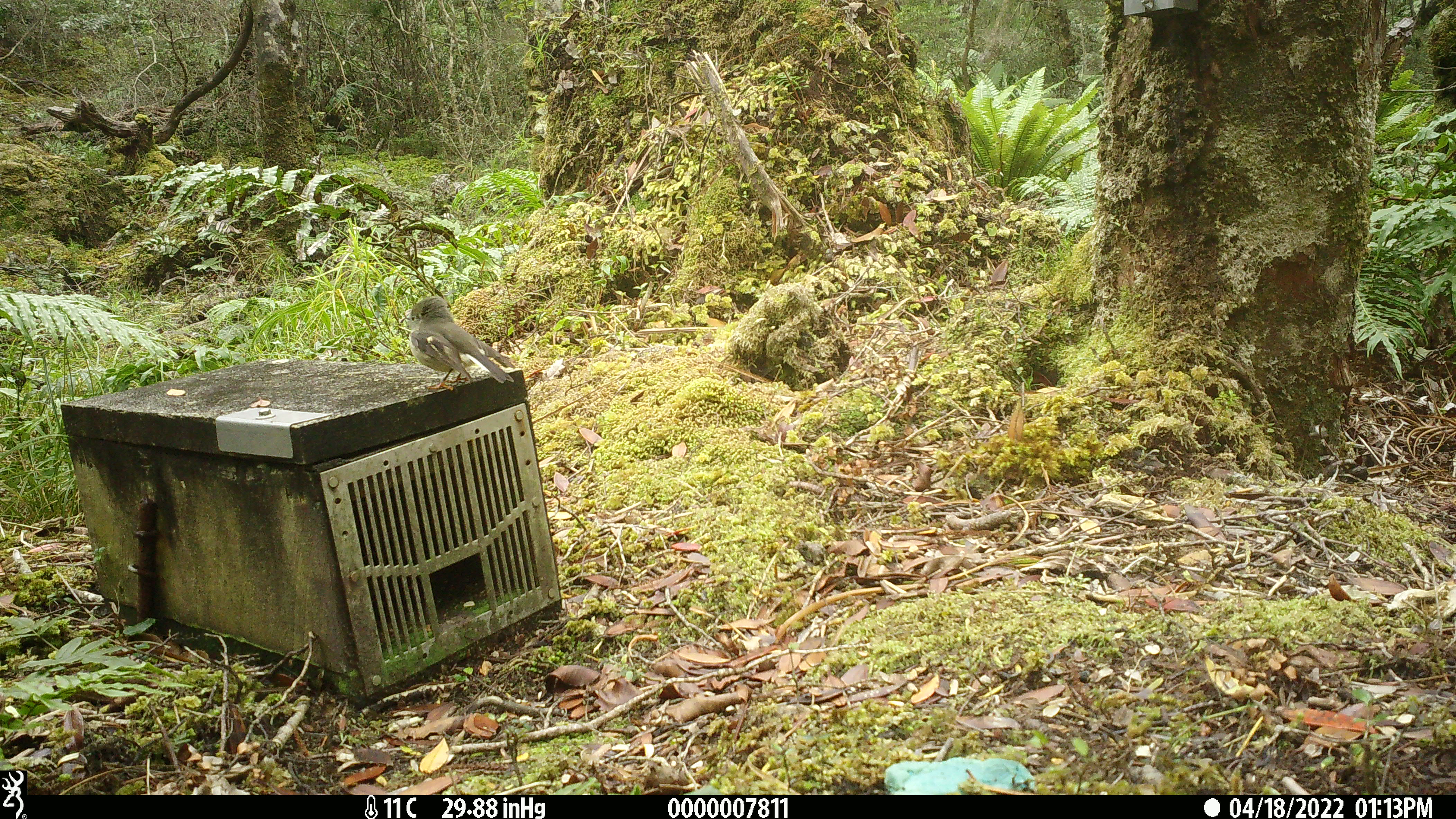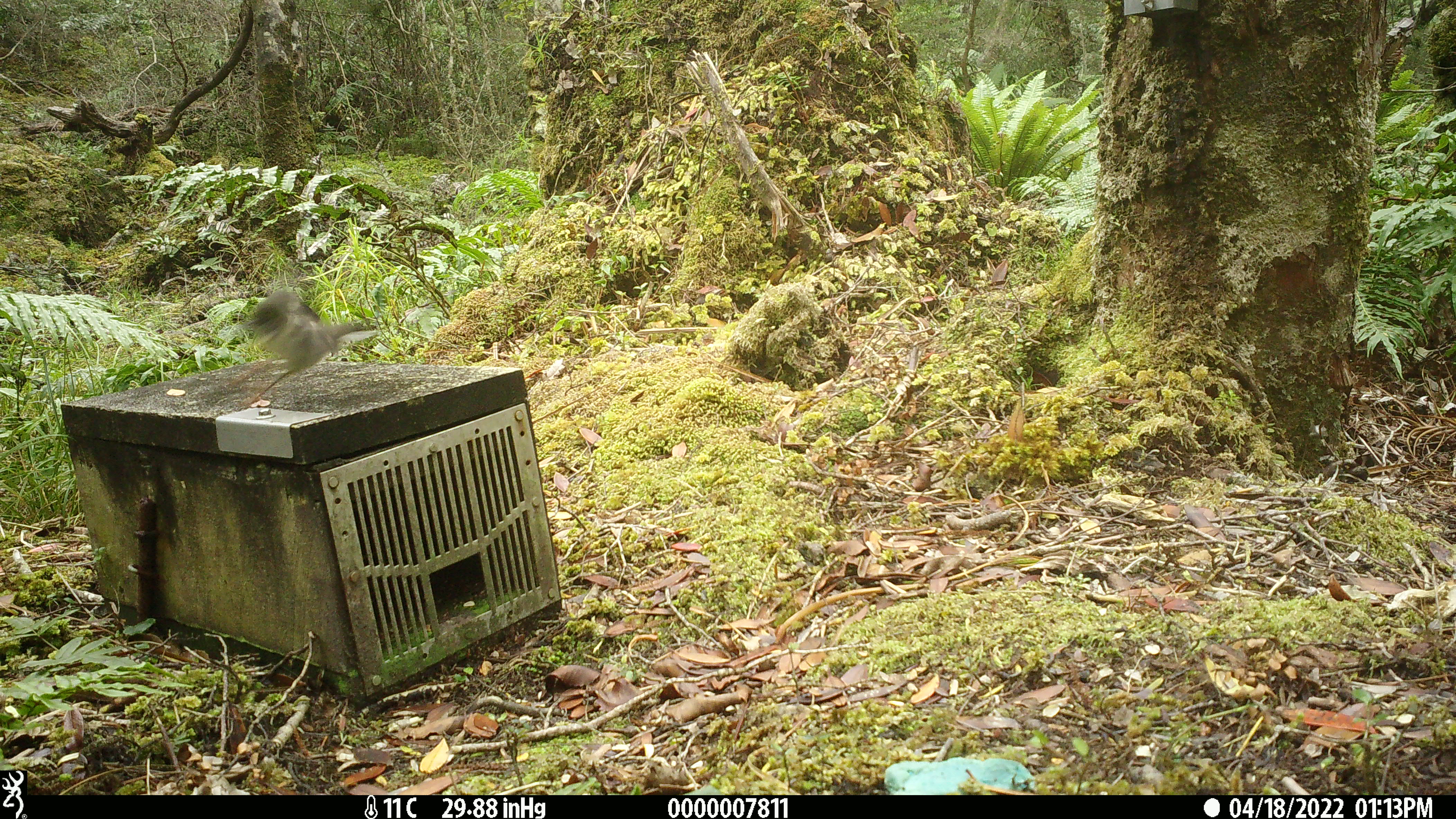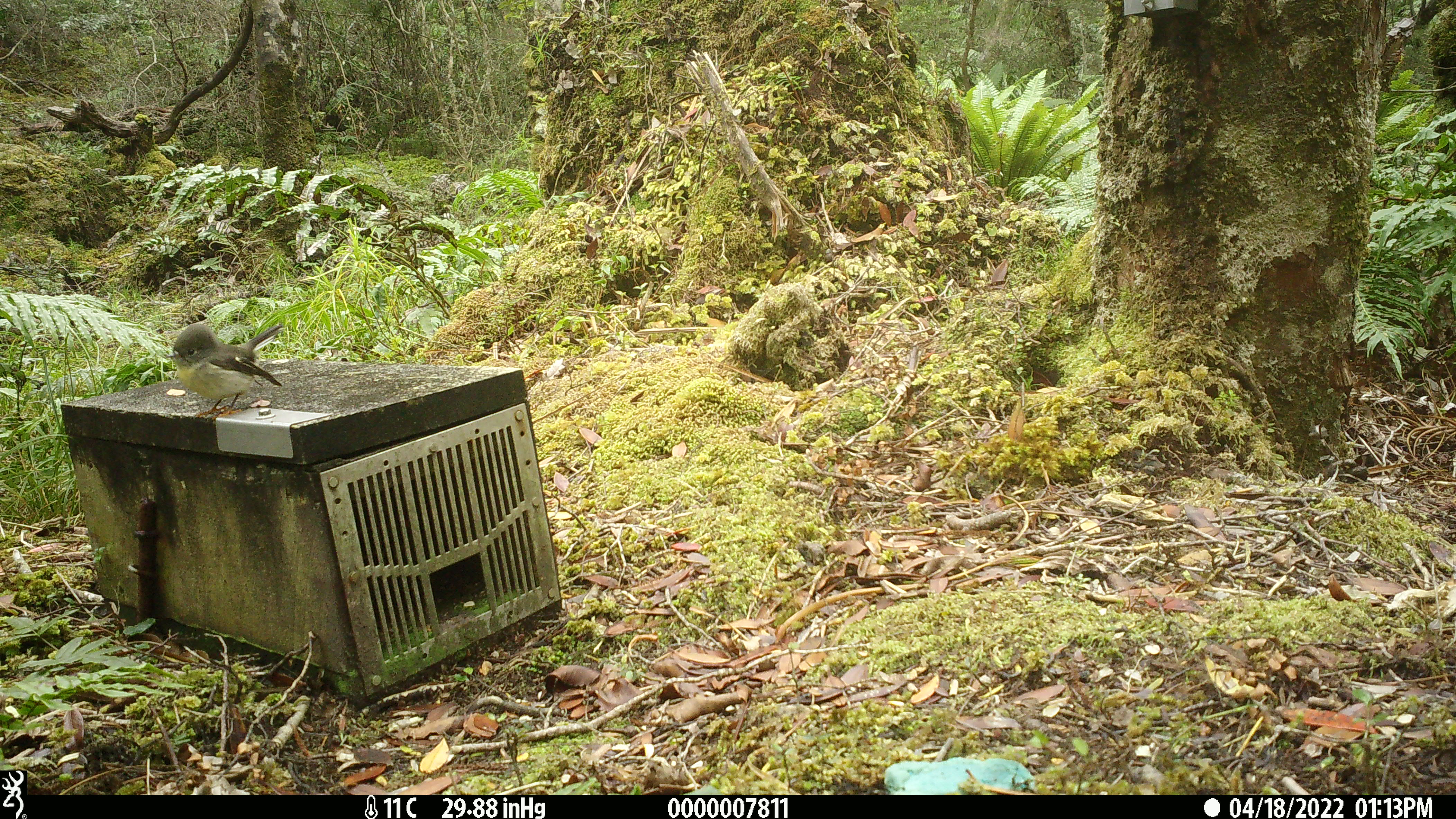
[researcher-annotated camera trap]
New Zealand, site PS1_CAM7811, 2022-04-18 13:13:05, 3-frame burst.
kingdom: Animalia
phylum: Chordata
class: Aves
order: Passeriformes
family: Petroicidae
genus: Petroica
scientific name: Petroica macrocephala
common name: tomtit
Tomtit (Petroica macrocephala).